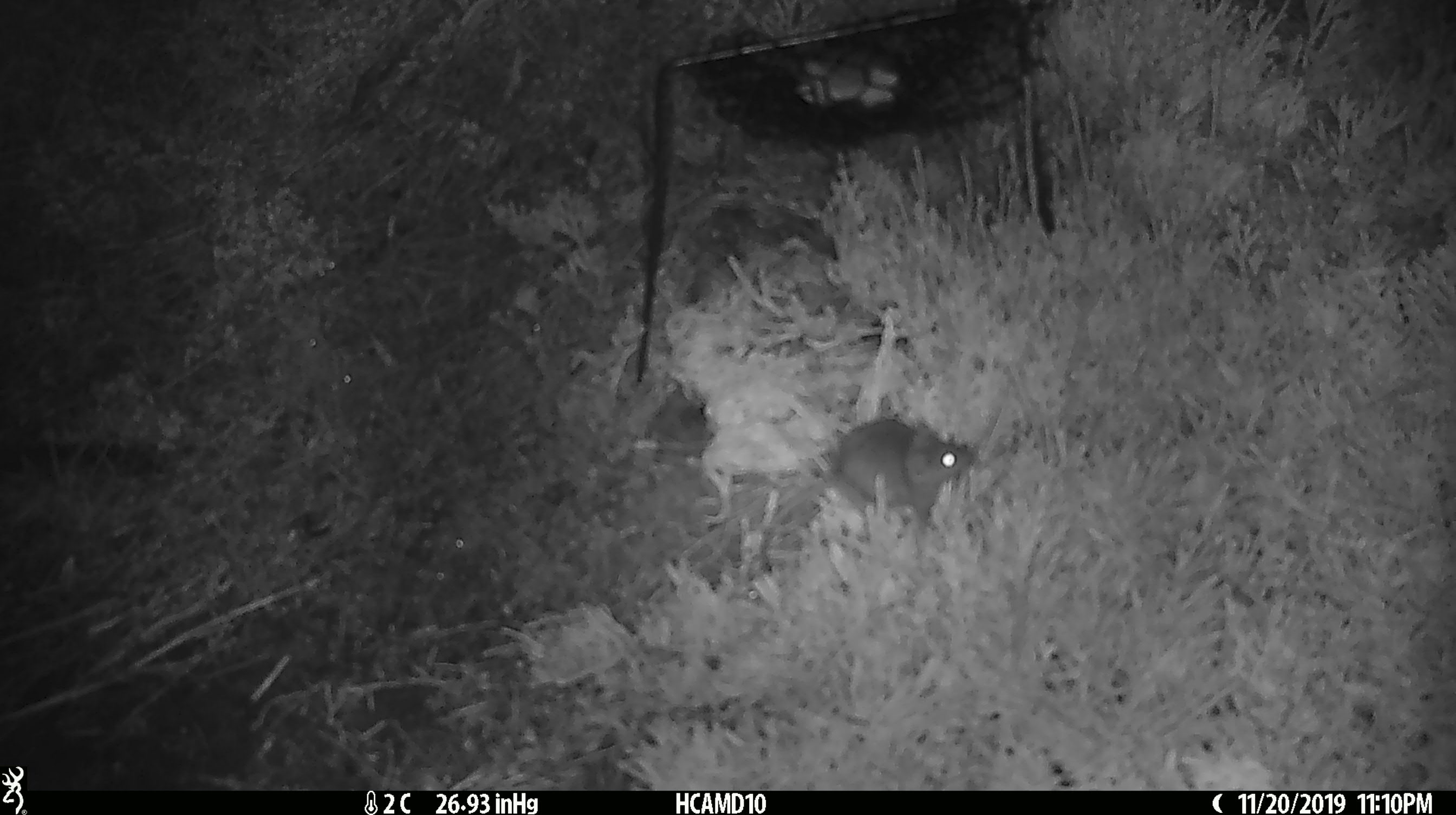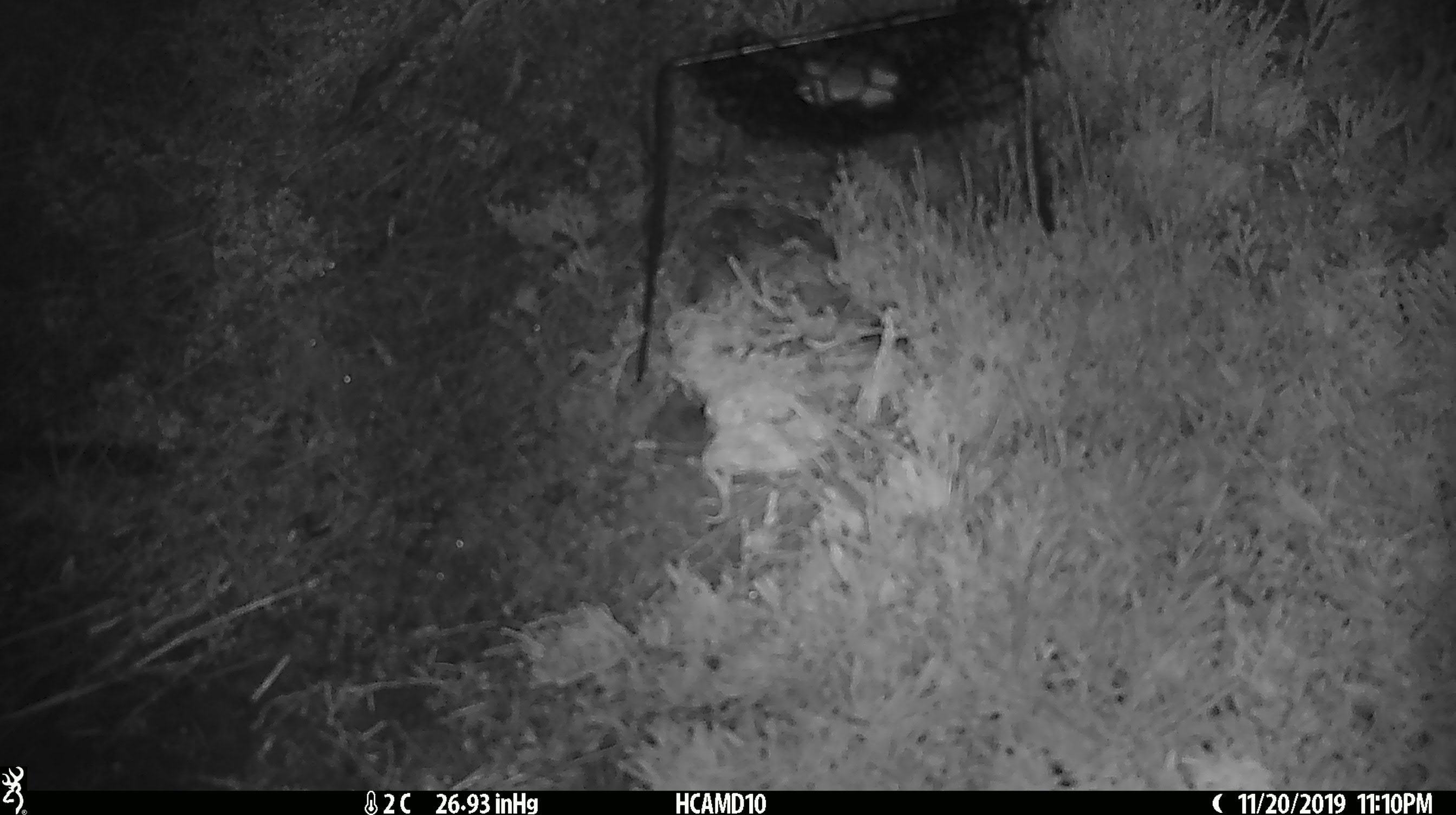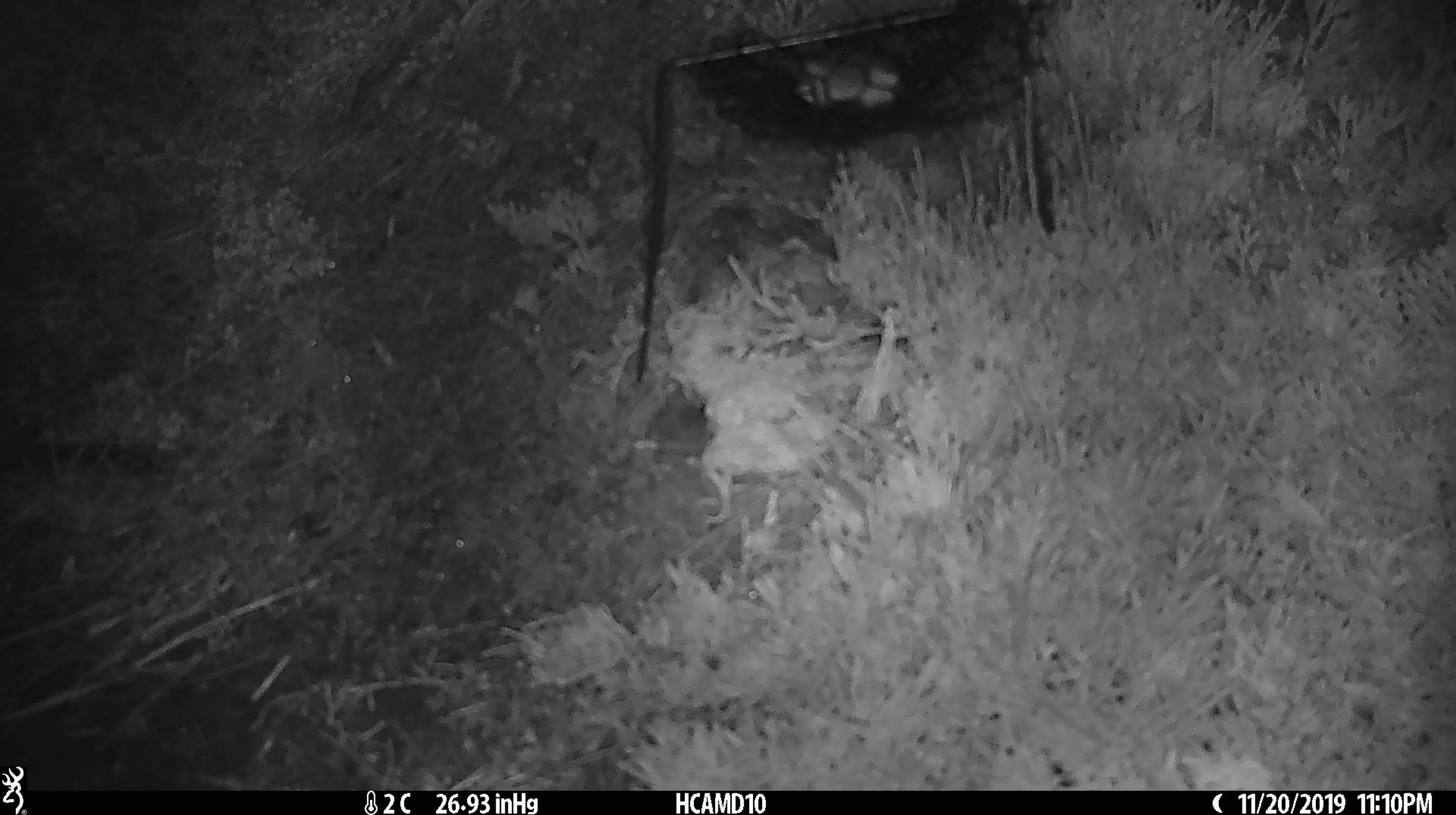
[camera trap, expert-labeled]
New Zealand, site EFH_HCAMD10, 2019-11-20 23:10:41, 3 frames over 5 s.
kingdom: Animalia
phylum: Chordata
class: Mammalia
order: Rodentia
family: Muridae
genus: Mus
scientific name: Mus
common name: mouse